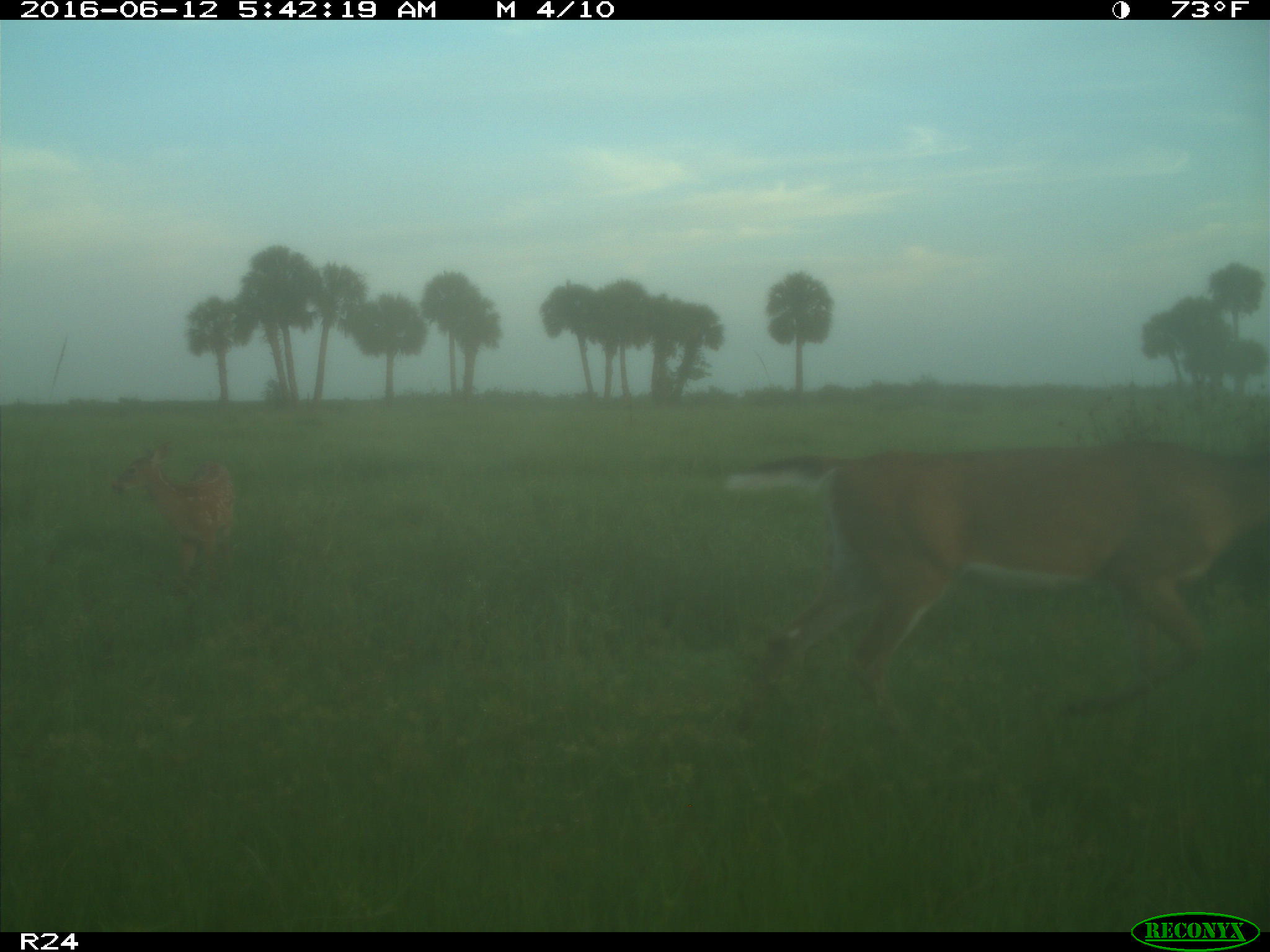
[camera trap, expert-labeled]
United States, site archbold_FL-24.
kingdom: Animalia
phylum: Chordata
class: Mammalia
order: Artiodactyla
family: Cervidae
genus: Odocoileus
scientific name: Odocoileus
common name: deer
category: unidentified deer